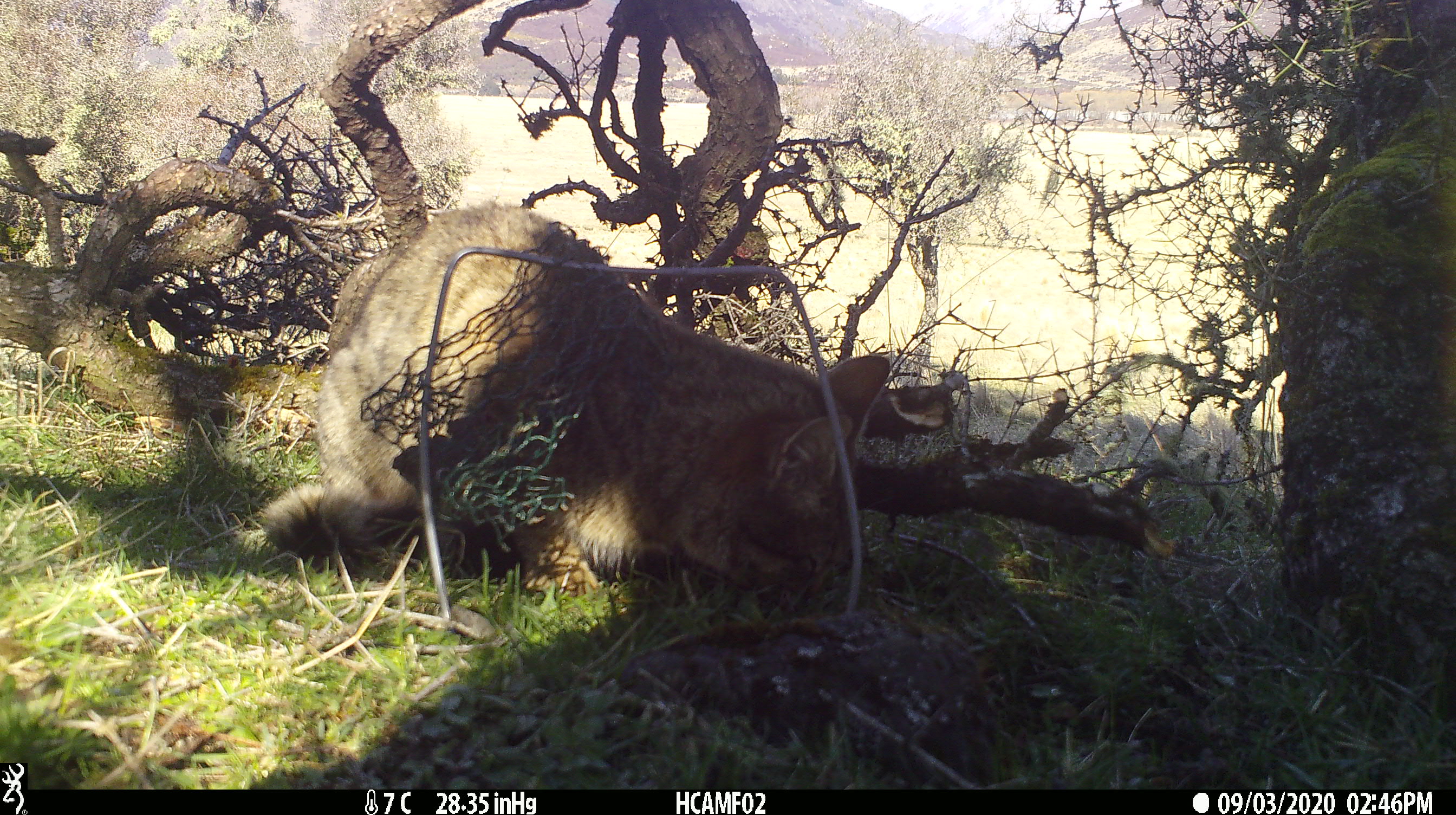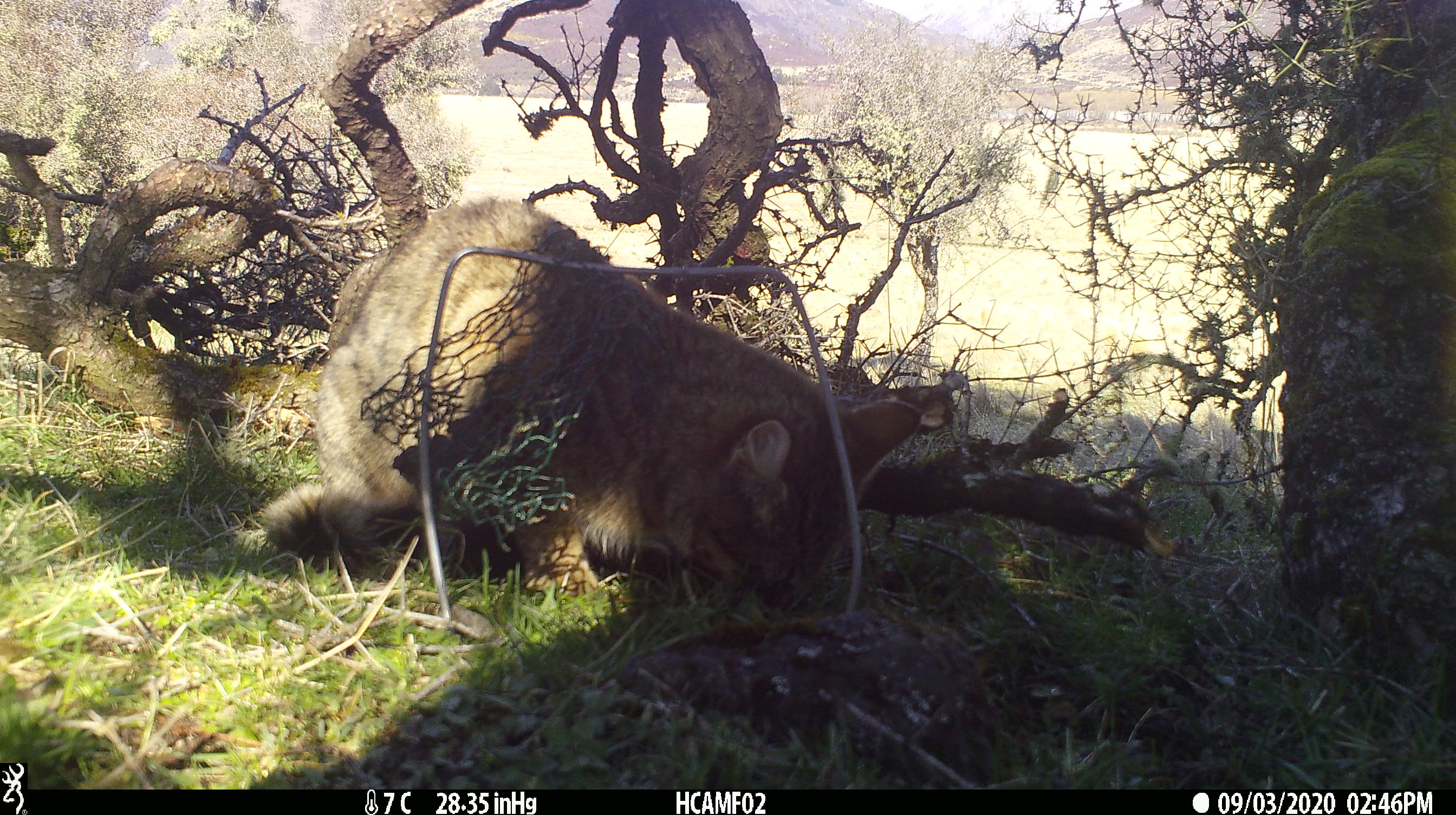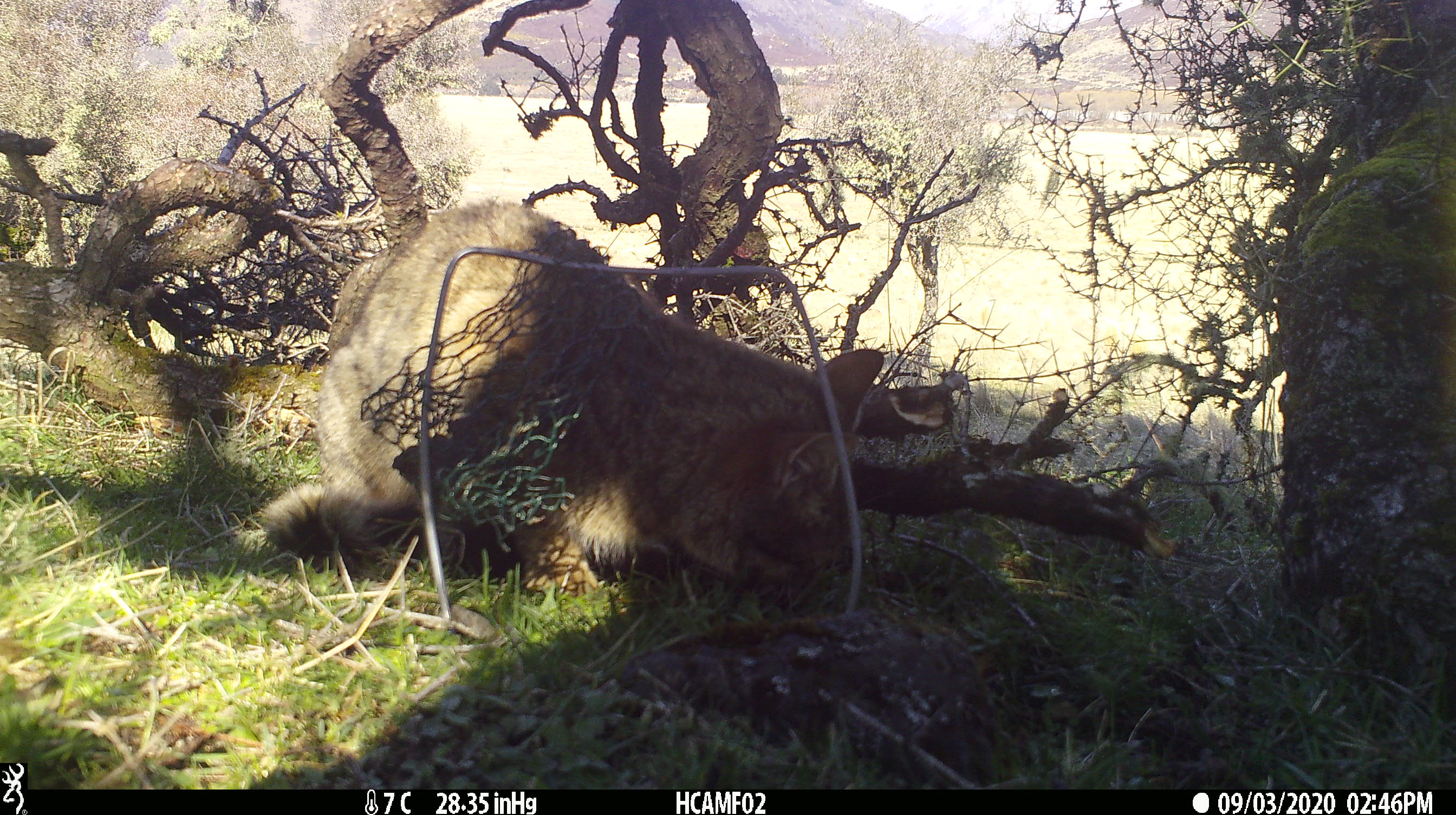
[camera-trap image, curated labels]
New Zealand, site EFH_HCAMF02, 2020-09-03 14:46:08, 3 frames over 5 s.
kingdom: Animalia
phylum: Chordata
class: Mammalia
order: Carnivora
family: Felidae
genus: Felis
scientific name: Felis catus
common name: domestic cat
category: cat